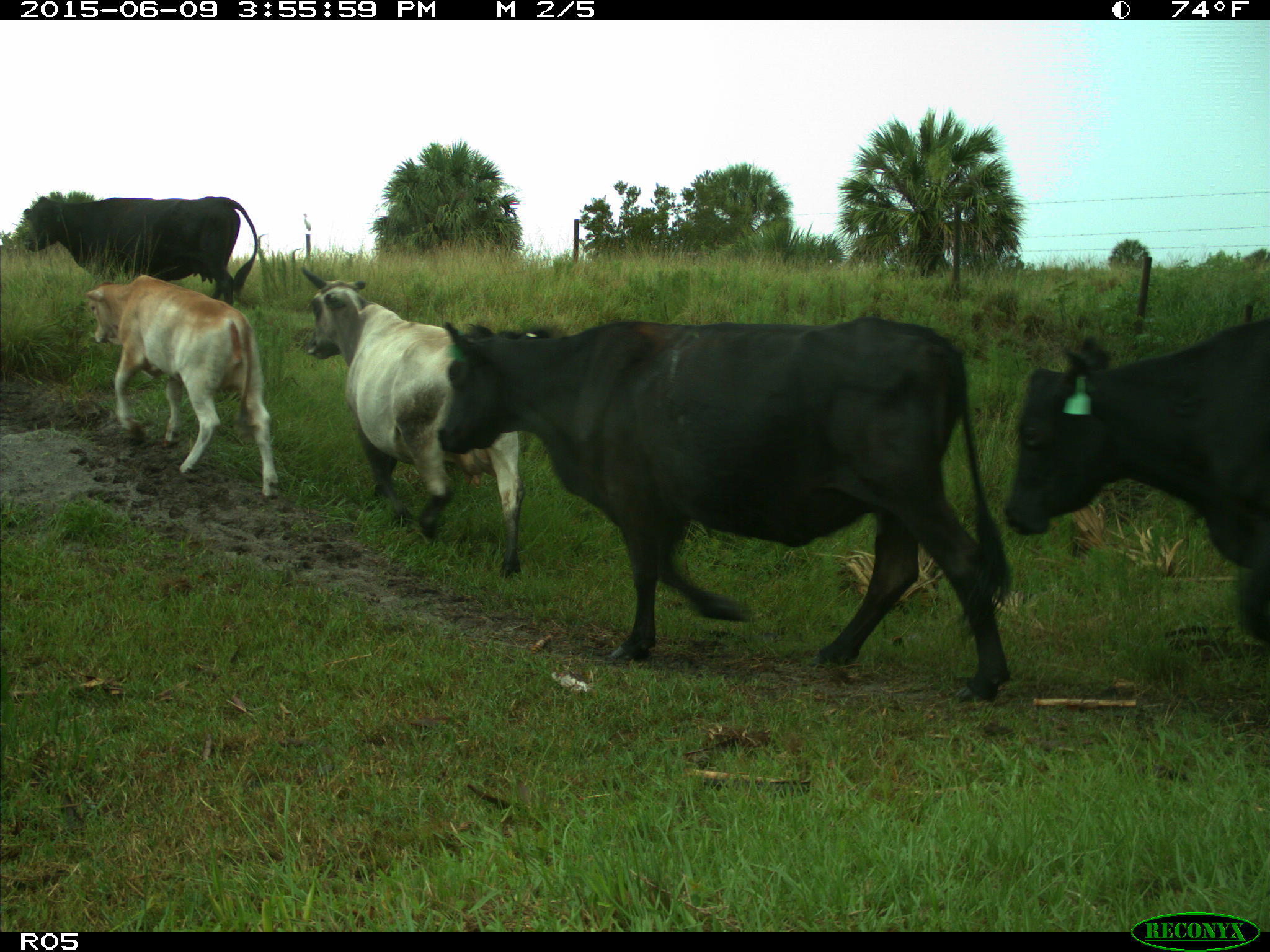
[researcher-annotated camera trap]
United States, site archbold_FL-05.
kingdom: Animalia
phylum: Chordata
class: Mammalia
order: Artiodactyla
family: Bovidae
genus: Bos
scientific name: Bos taurus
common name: domestic cow